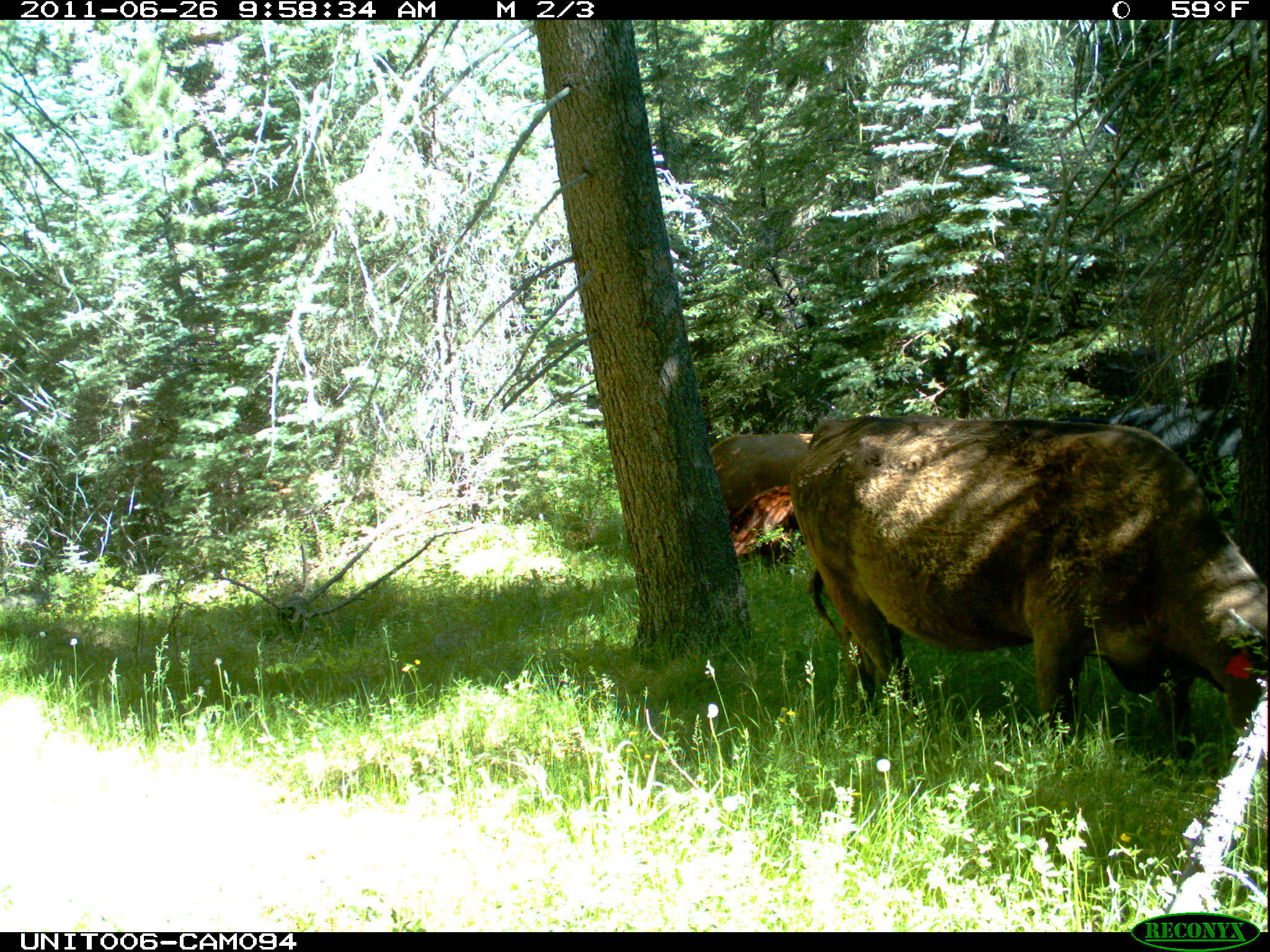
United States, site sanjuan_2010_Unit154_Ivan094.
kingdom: Animalia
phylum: Chordata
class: Mammalia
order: Artiodactyla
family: Bovidae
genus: Bos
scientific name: Bos taurus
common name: domestic cow